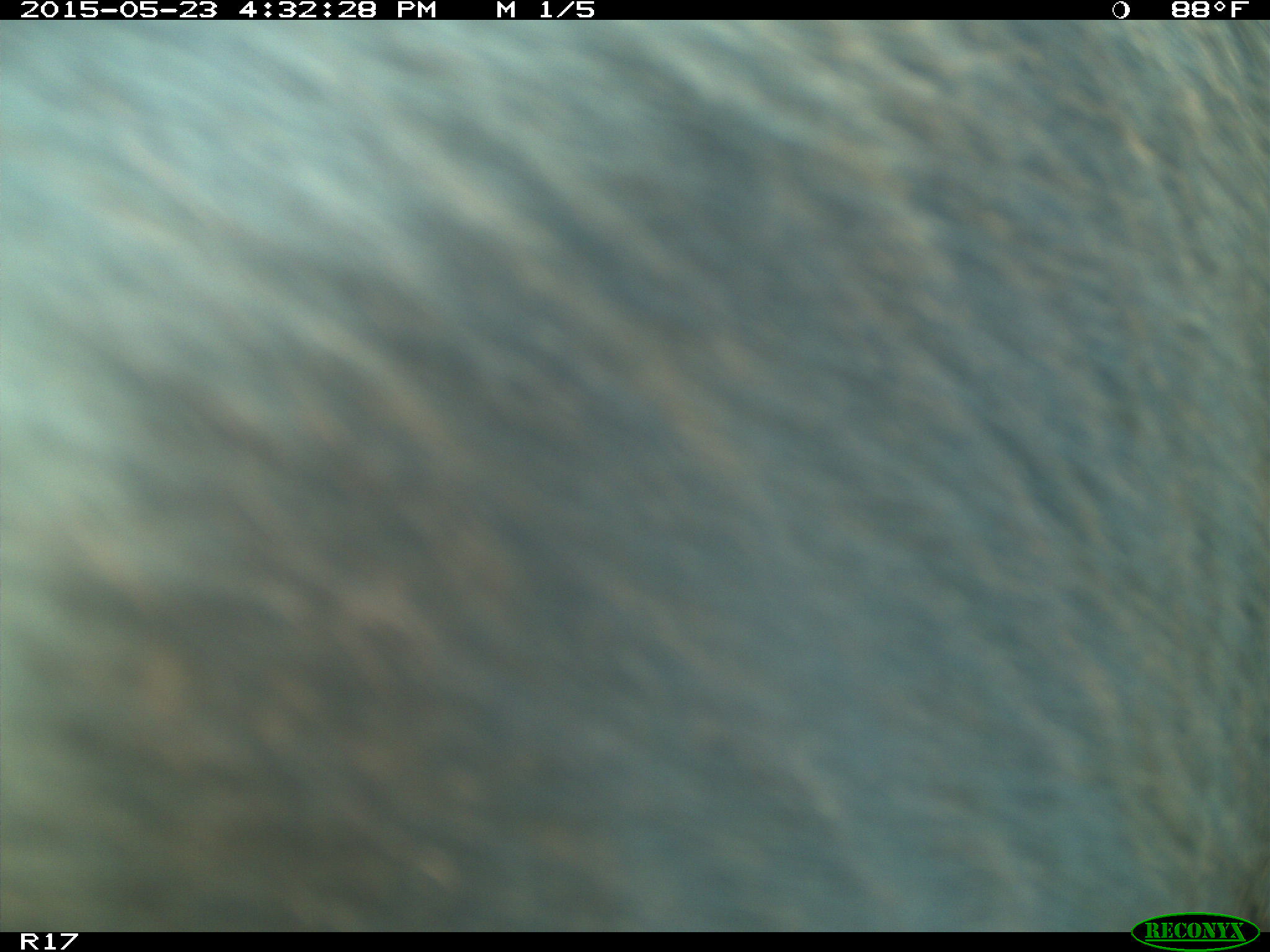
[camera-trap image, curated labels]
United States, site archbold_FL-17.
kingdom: Animalia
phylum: Chordata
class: Mammalia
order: Artiodactyla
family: Bovidae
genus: Bos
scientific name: Bos taurus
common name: domestic cow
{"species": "Bos taurus (domestic cow)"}